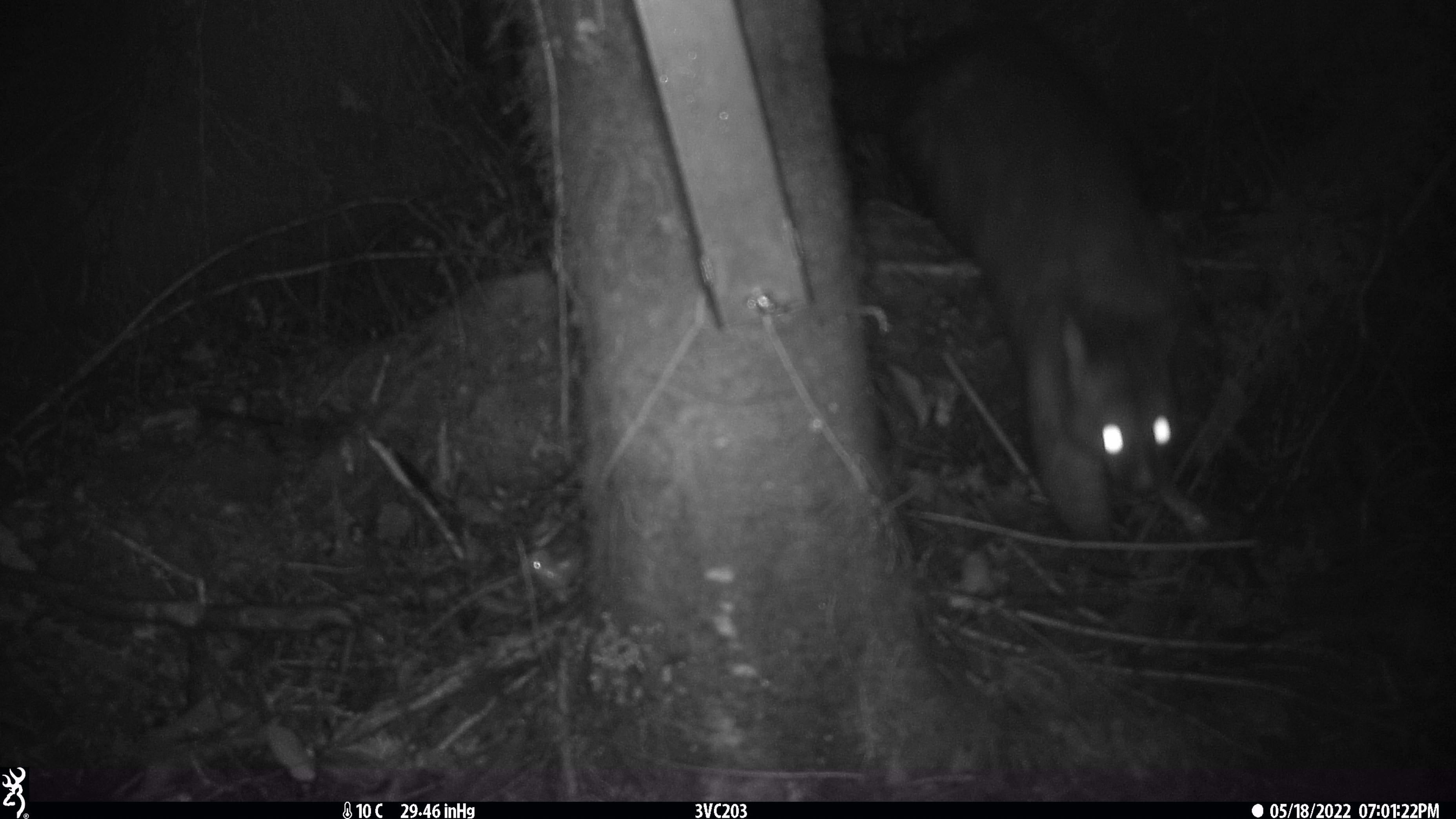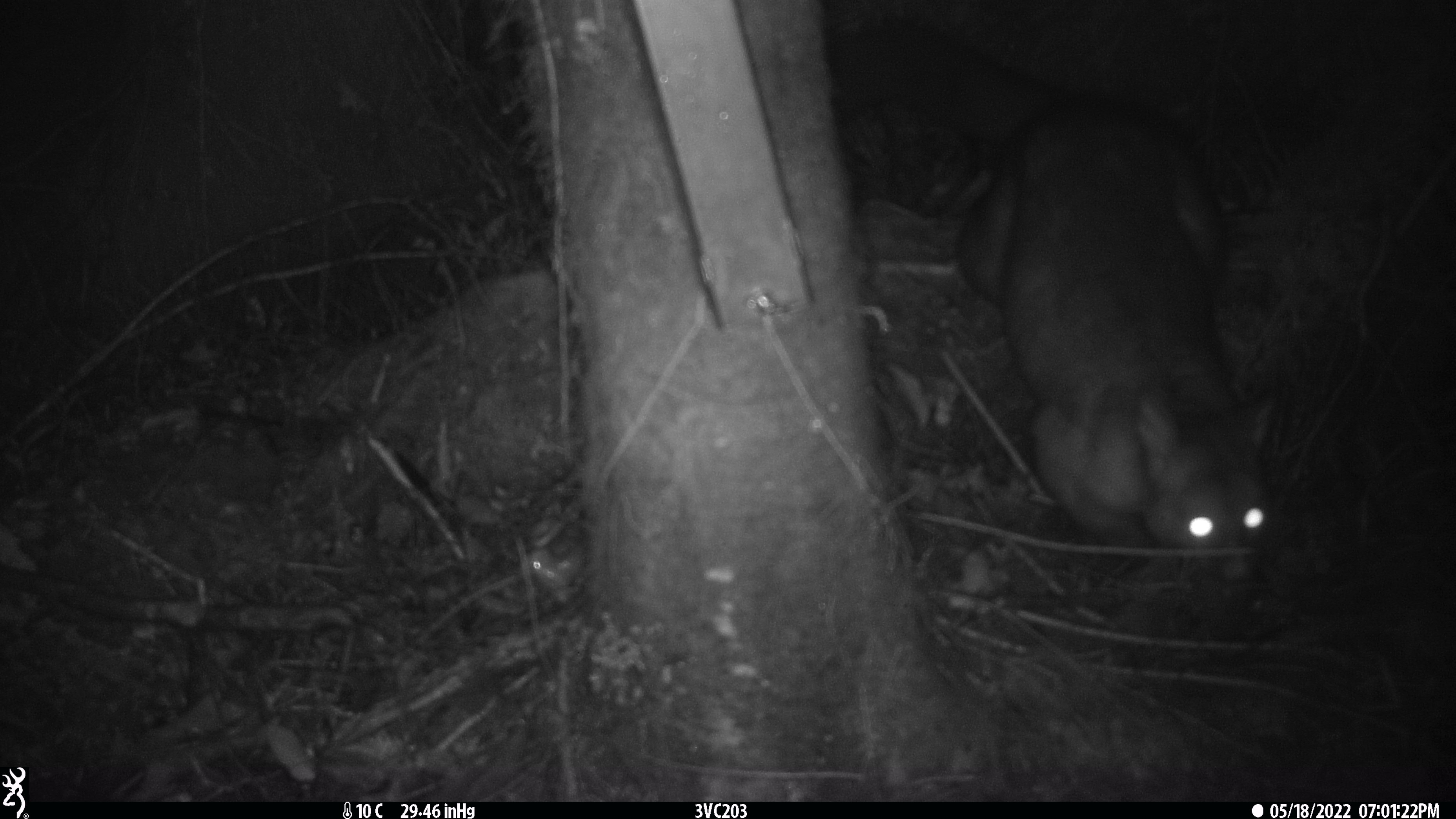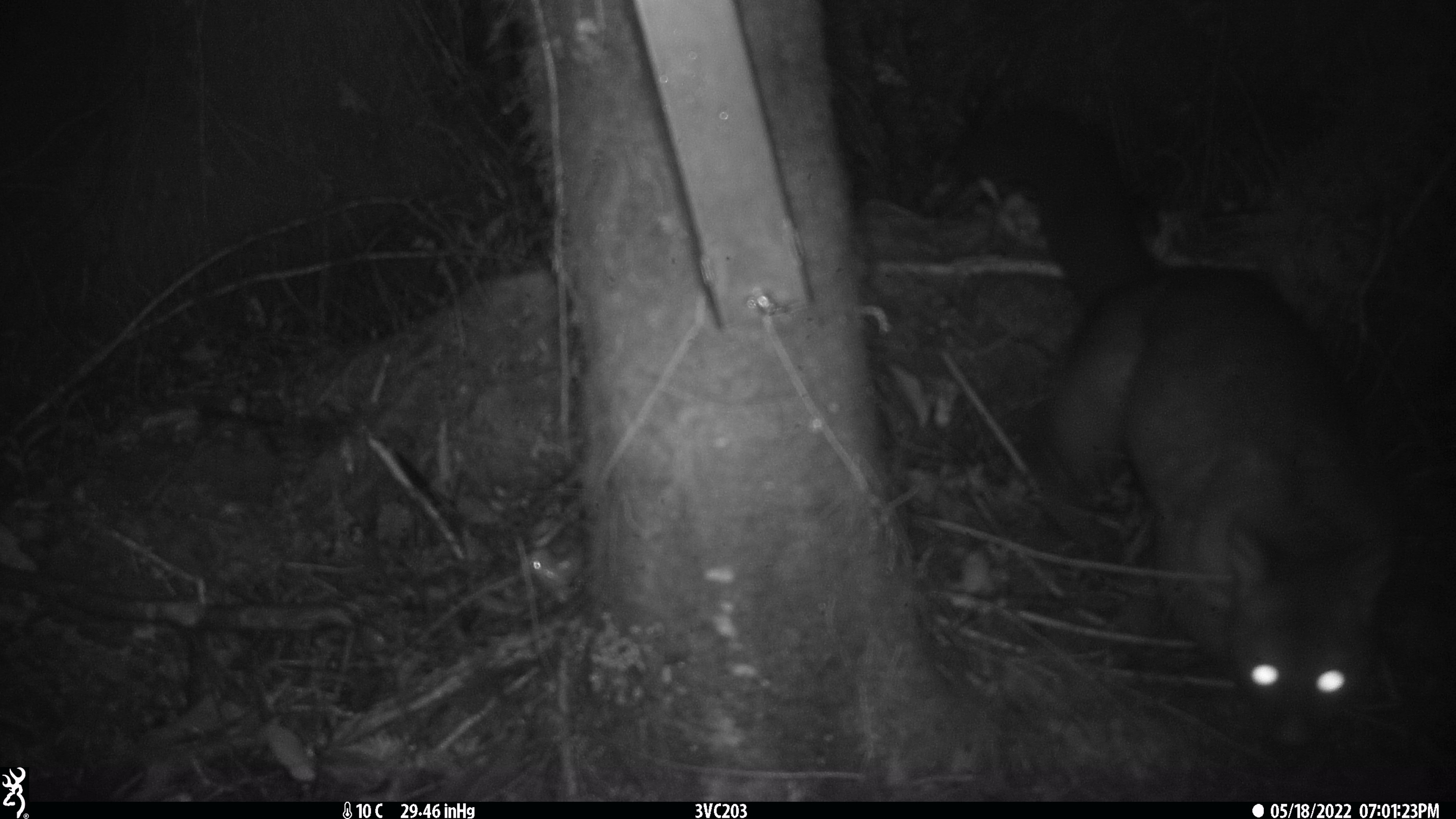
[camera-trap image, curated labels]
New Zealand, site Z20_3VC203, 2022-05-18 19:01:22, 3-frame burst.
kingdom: Animalia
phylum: Chordata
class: Mammalia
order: Diprotodontia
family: Phalangeridae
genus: Trichosurus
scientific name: Trichosurus vulpecula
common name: common brushtail possum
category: possum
Possum (common brushtail possum) (Trichosurus vulpecula).